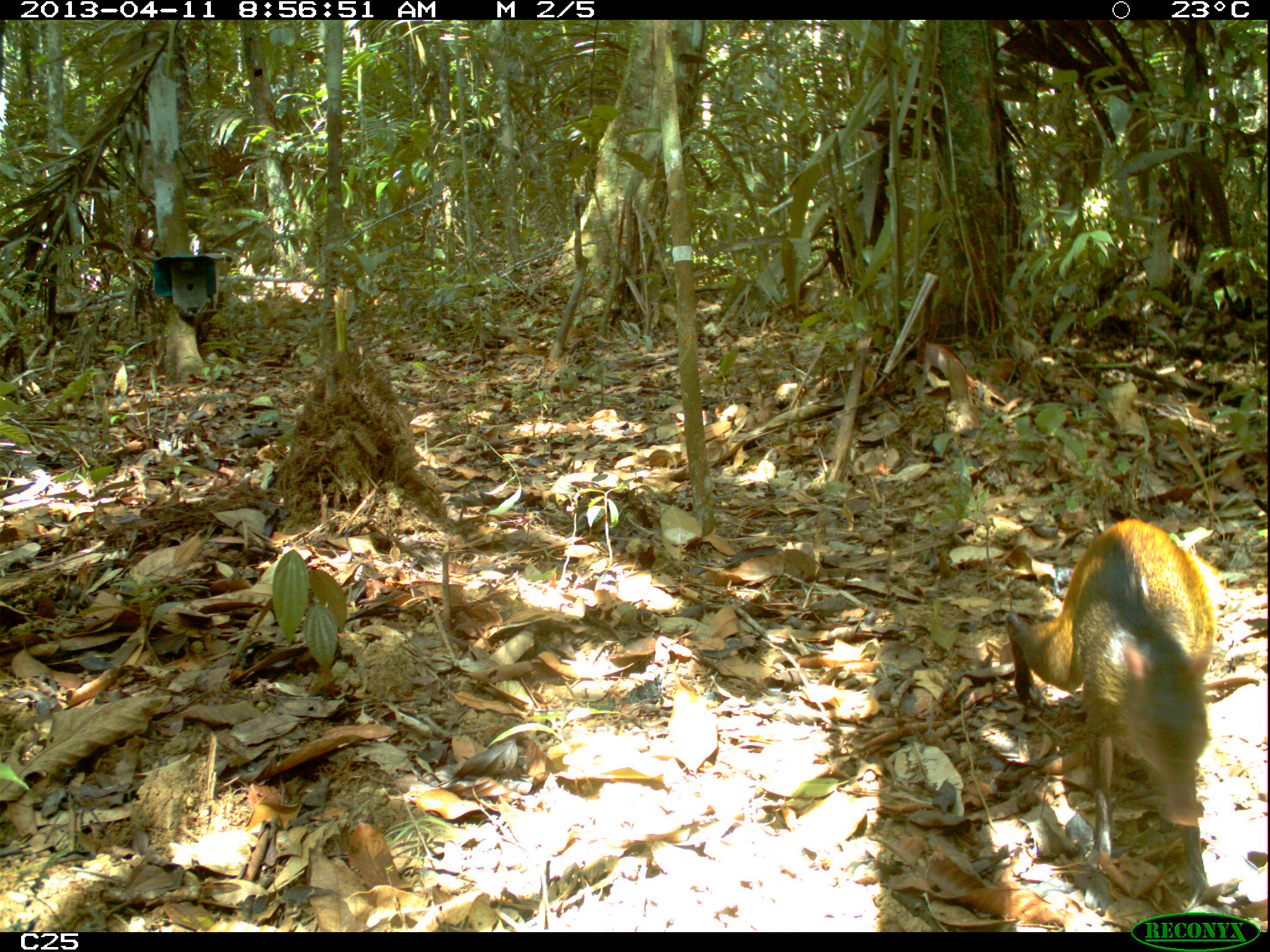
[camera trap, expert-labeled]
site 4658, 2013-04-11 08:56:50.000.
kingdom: Animalia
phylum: Chordata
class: Mammalia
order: Rodentia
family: Dasyproctidae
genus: Dasyprocta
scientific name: Dasyprocta leporina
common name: red-rumped agouti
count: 1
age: adult